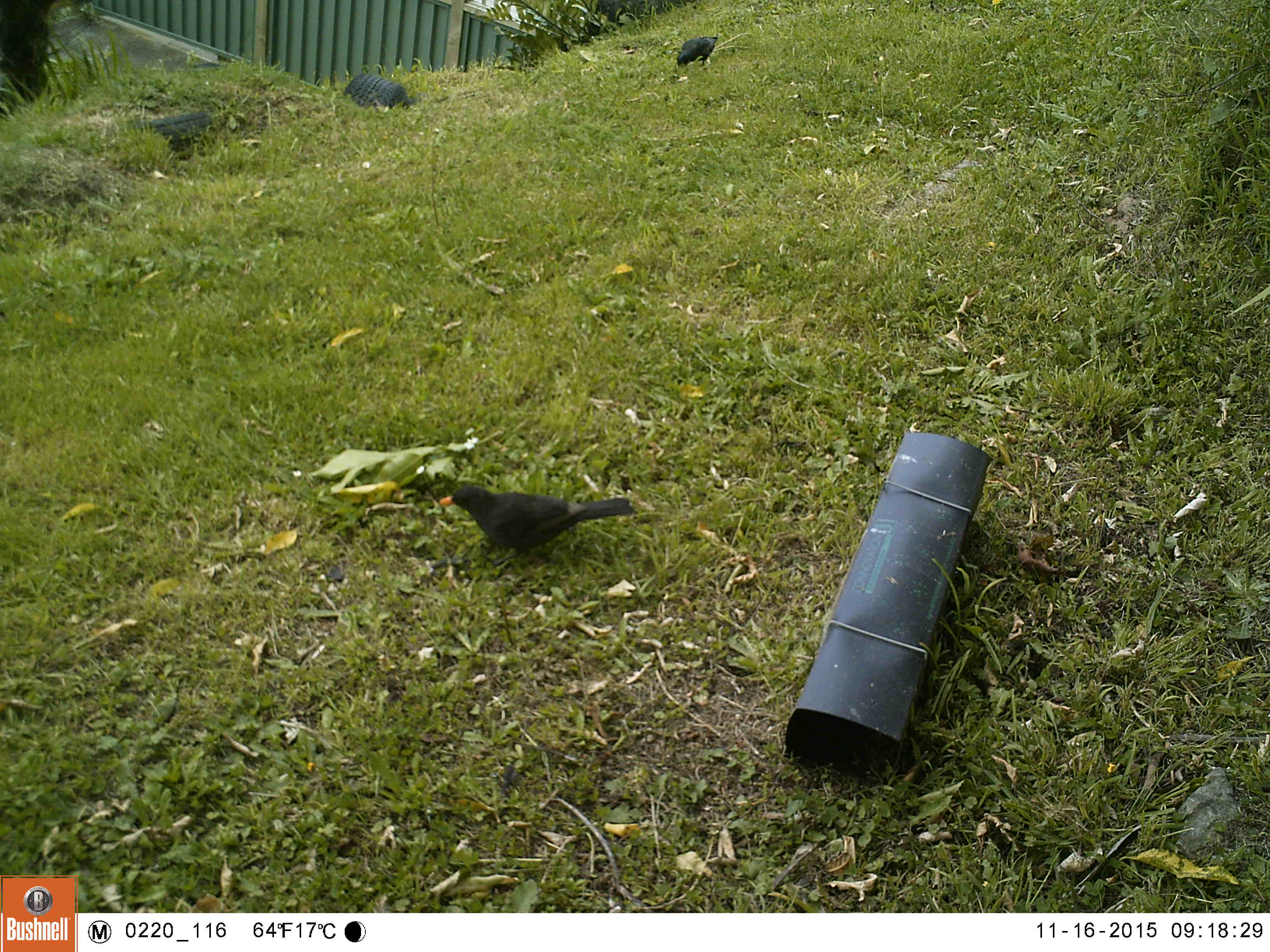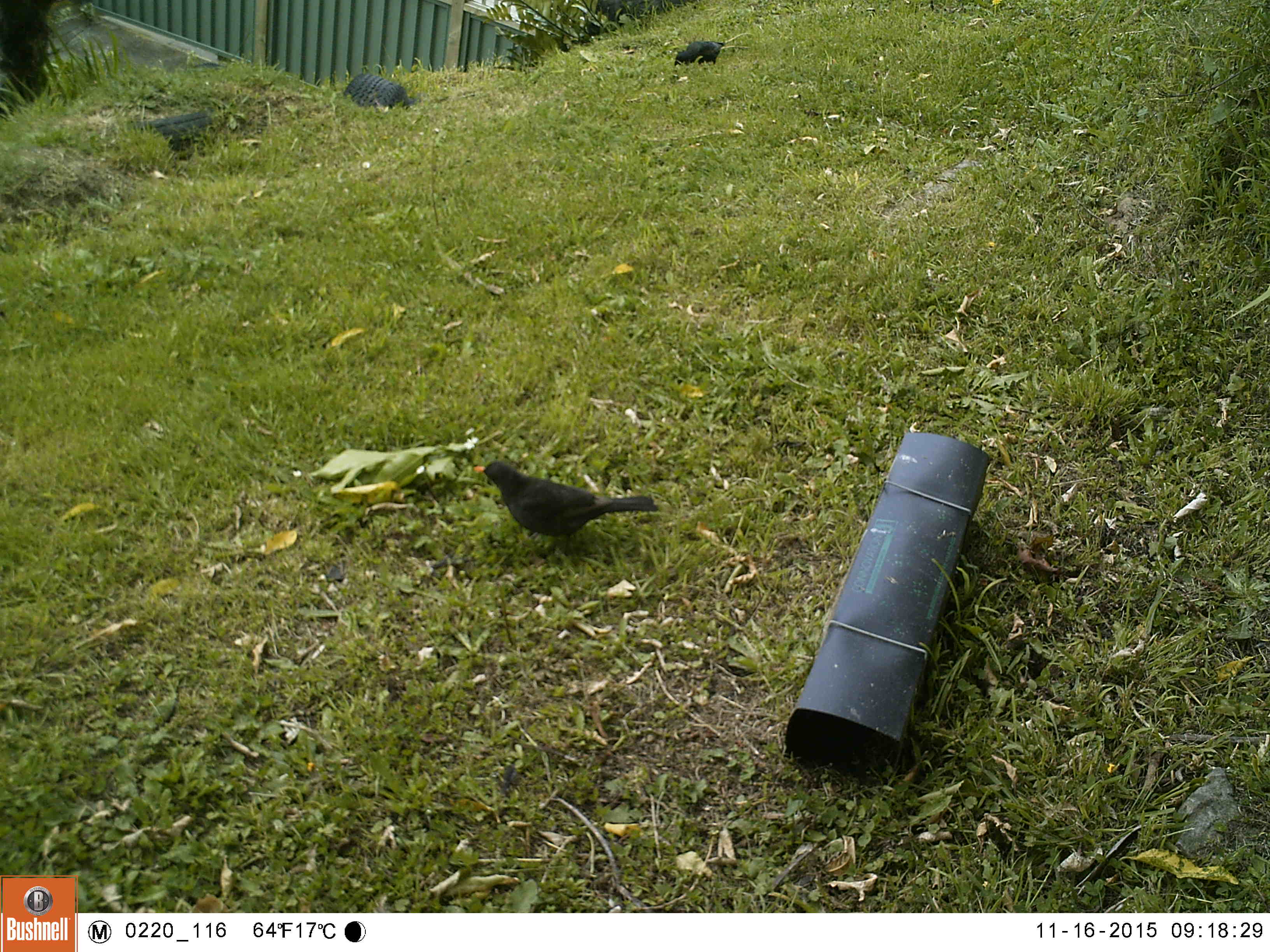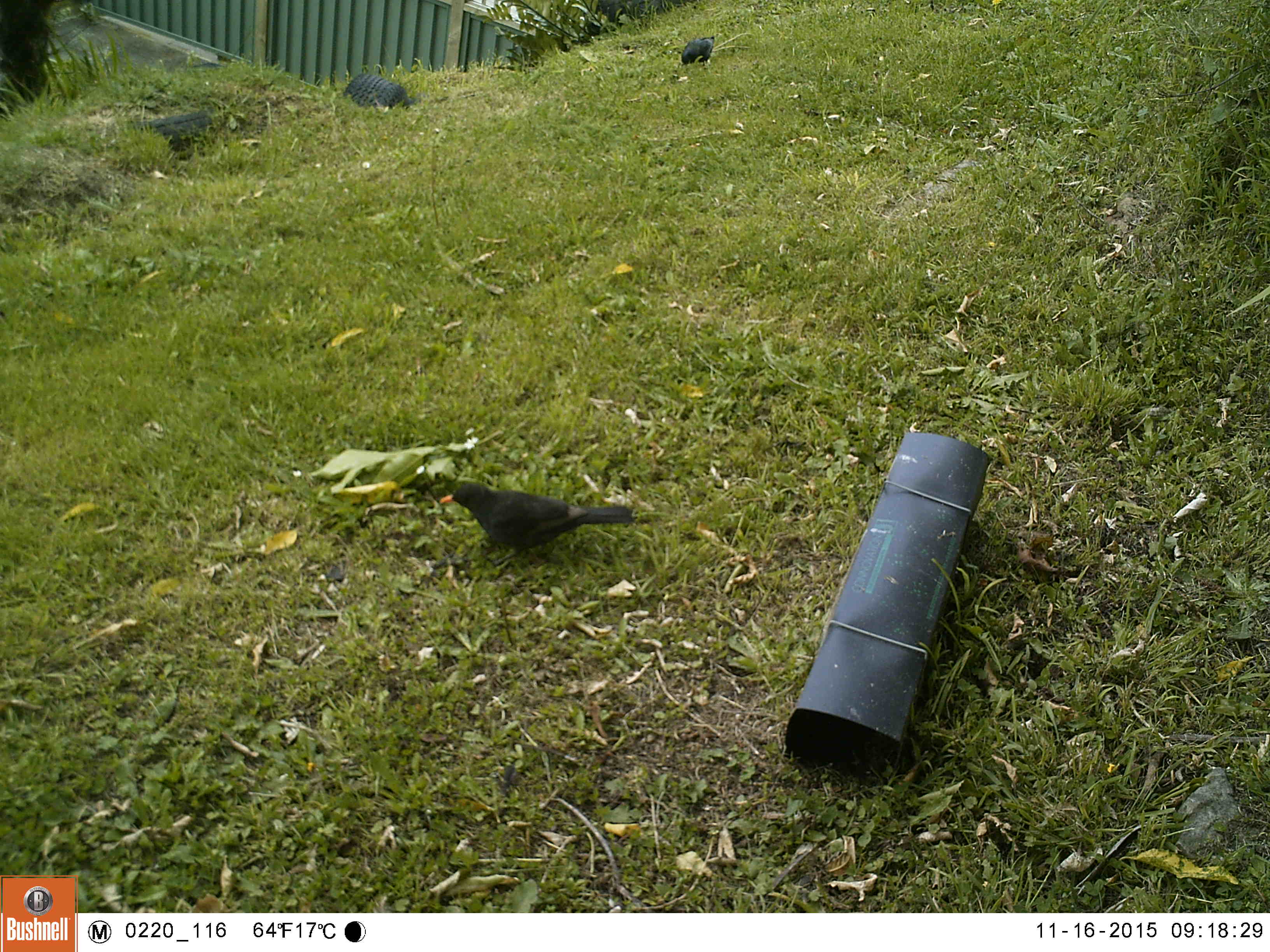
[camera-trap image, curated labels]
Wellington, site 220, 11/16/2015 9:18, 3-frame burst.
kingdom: Animalia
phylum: Chordata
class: Aves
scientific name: Aves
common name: bird